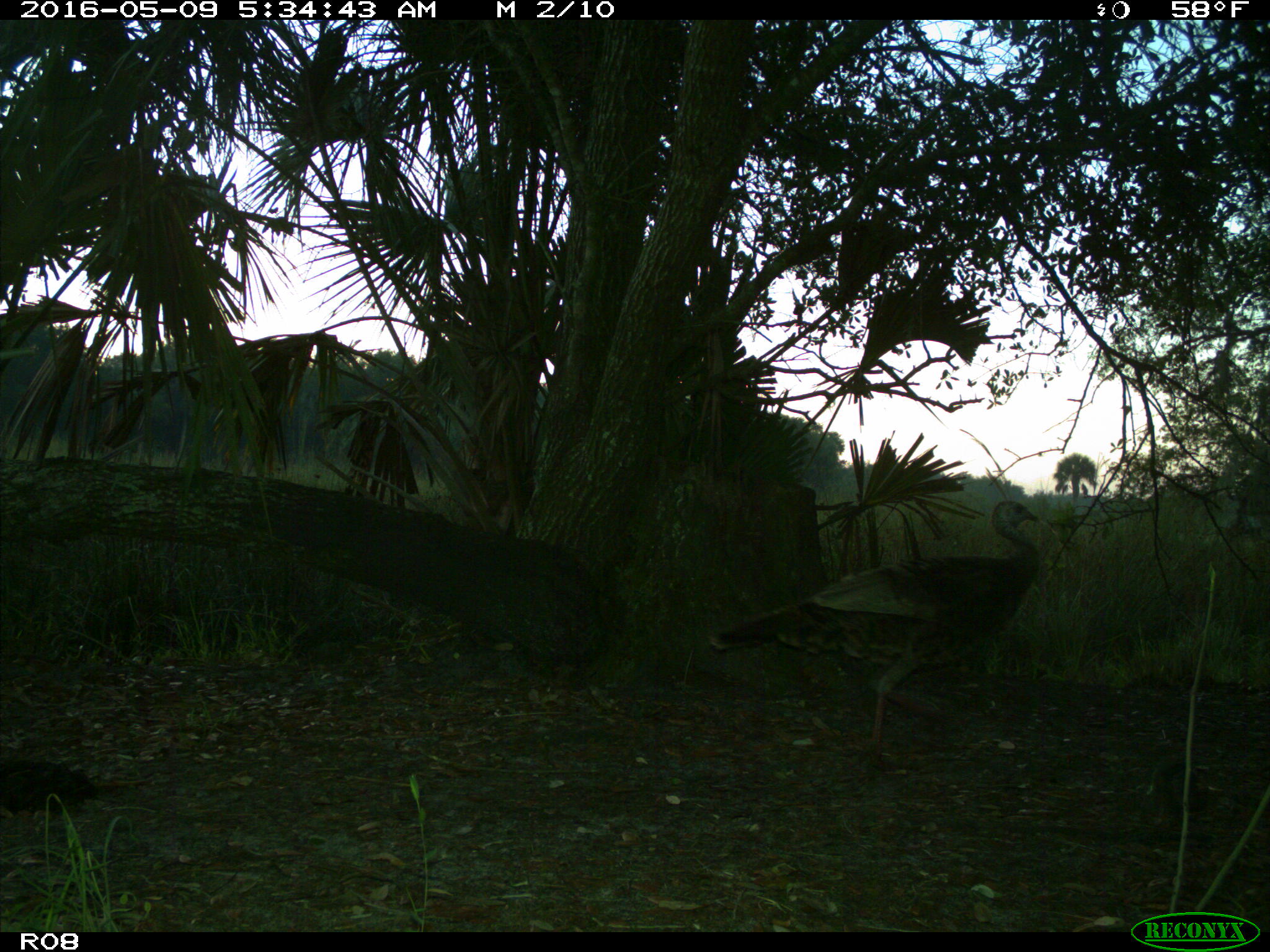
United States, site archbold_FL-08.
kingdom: Animalia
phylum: Chordata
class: Aves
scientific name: Aves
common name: birds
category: unidentified bird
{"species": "unidentified bird (birds) (Aves)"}